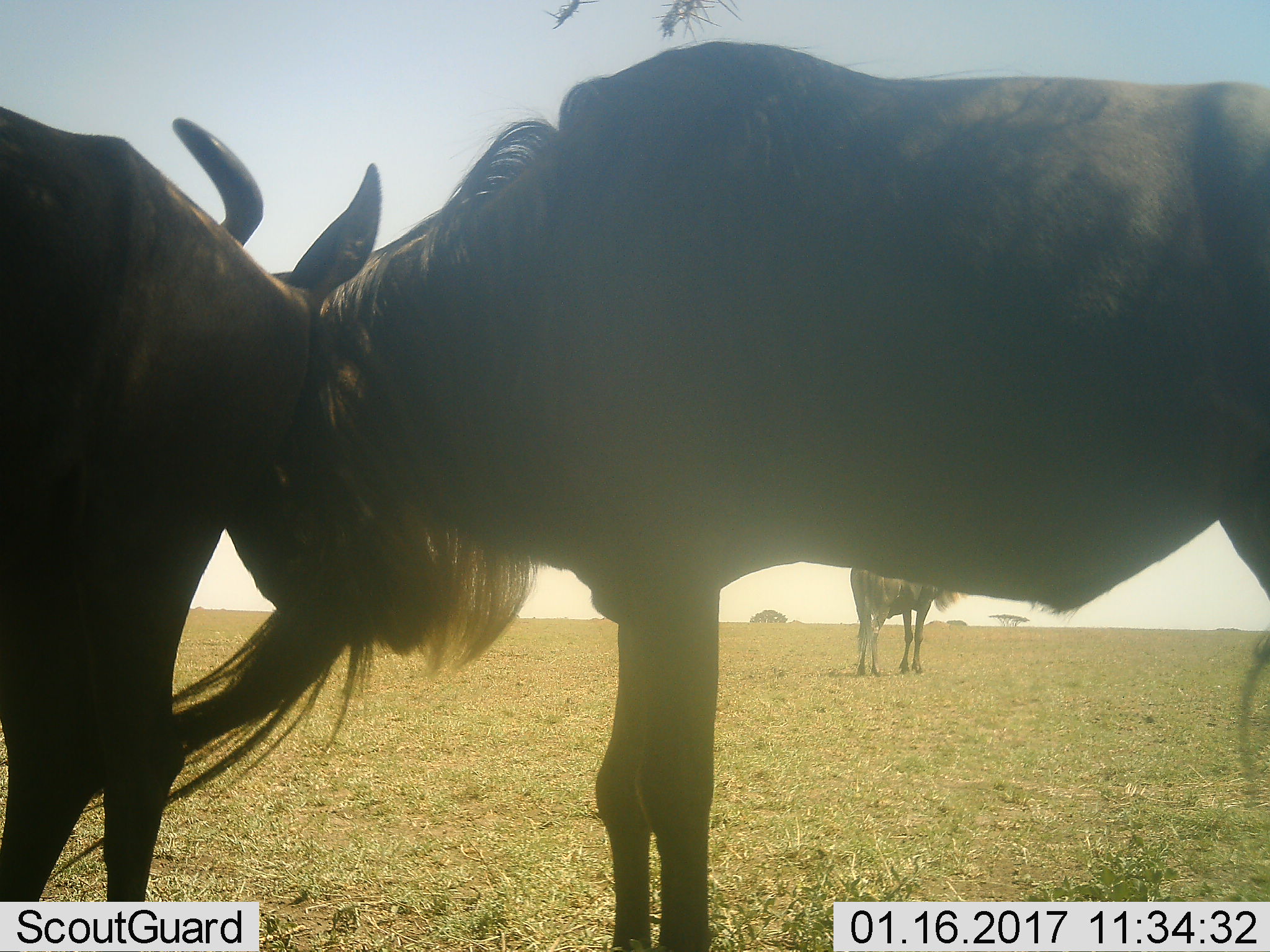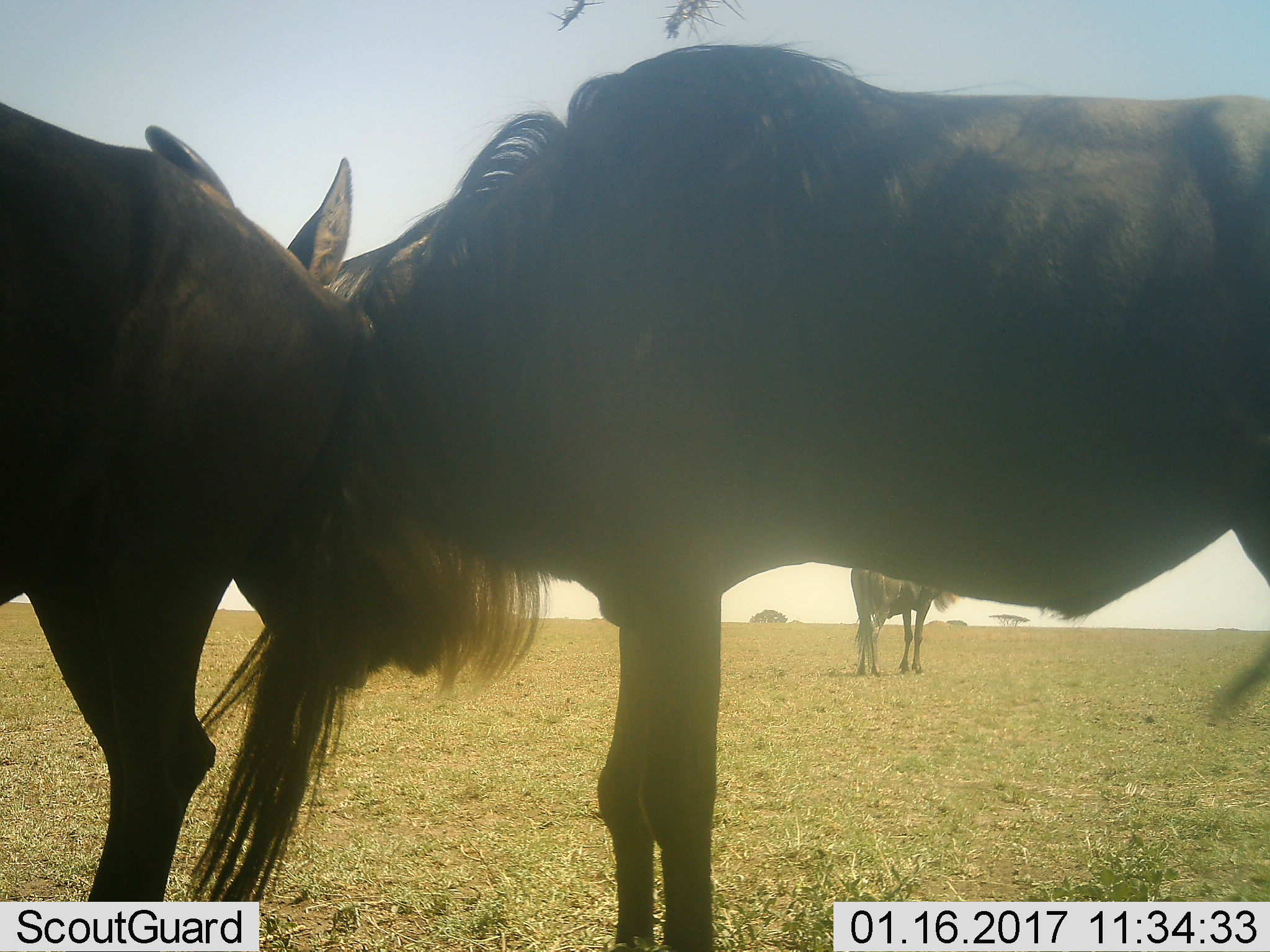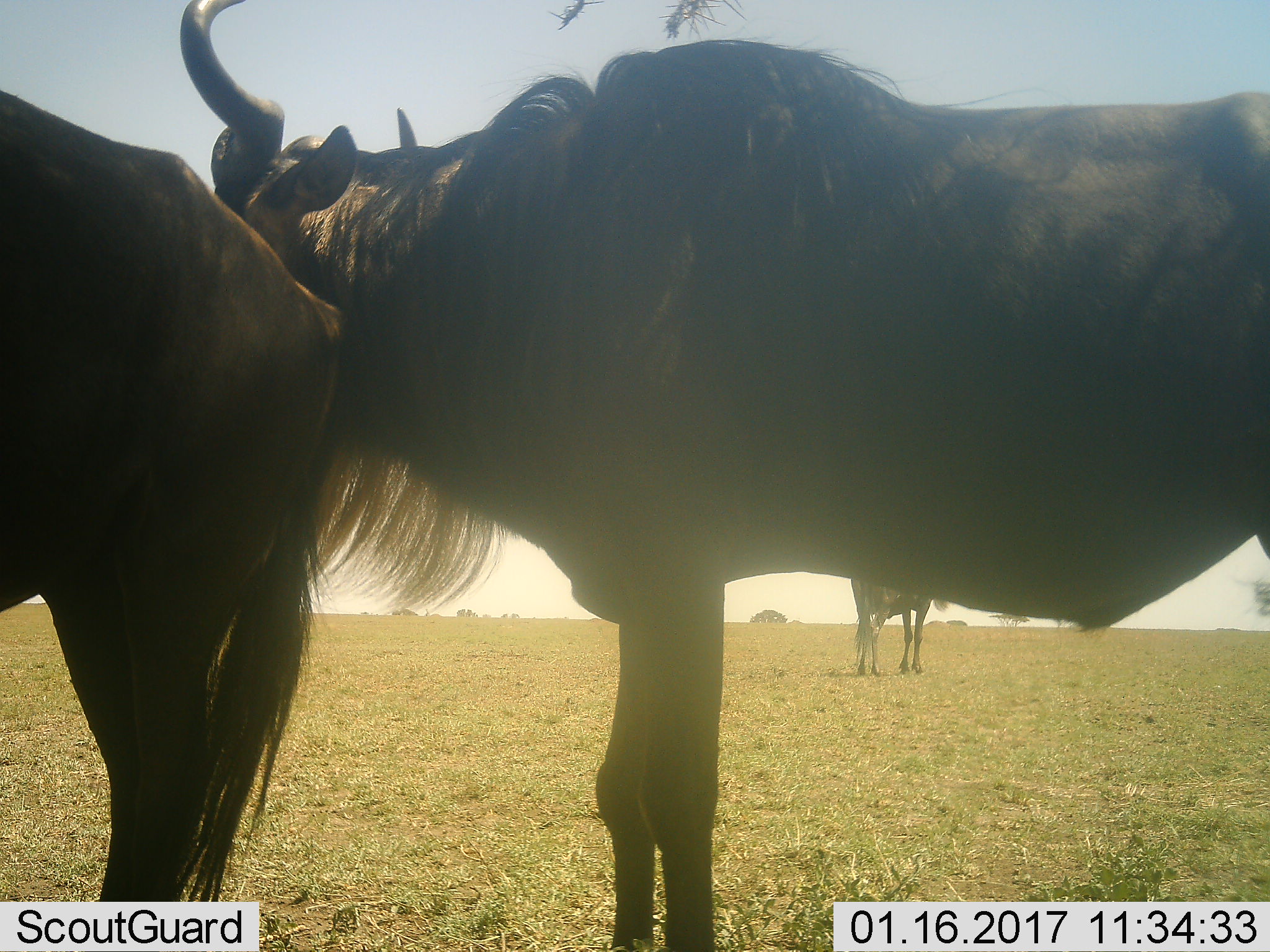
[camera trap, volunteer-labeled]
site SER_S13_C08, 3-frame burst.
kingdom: Animalia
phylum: Chordata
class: Mammalia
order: Artiodactyla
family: Bovidae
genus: Connochaetes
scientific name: Connochaetes taurinus taurinus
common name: blue wildebeest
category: wildebeestblue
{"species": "wildebeestblue (blue wildebeest) (Connochaetes taurinus taurinus)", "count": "3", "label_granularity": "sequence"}